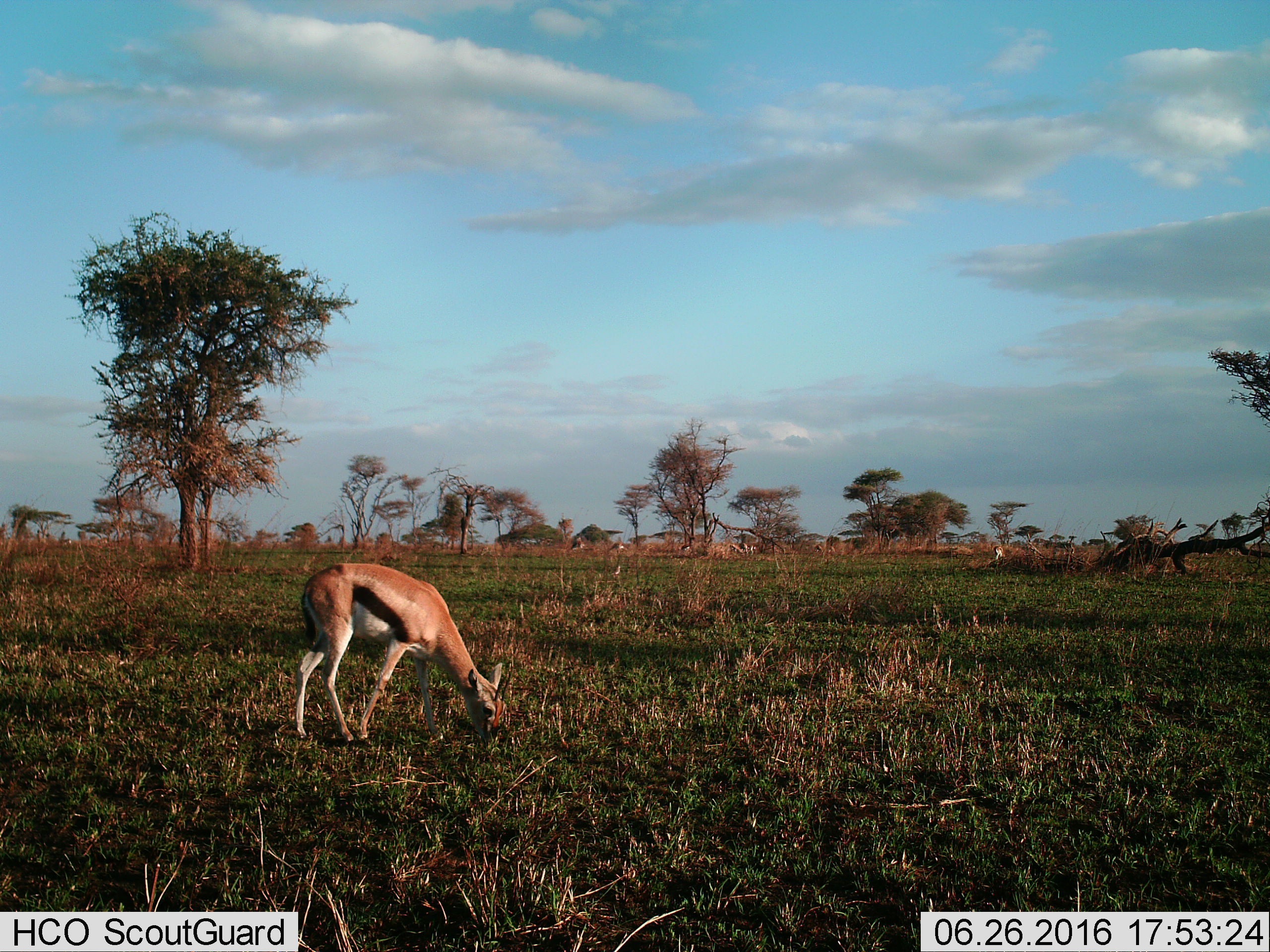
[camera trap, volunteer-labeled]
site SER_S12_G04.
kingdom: Animalia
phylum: Chordata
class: Mammalia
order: Artiodactyla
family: Bovidae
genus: Eudorcas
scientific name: Eudorcas thomsonii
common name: thomson's gazelle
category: gazellethomsons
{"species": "gazellethomsons (thomson's gazelle) (Eudorcas thomsonii)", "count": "2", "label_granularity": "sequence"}